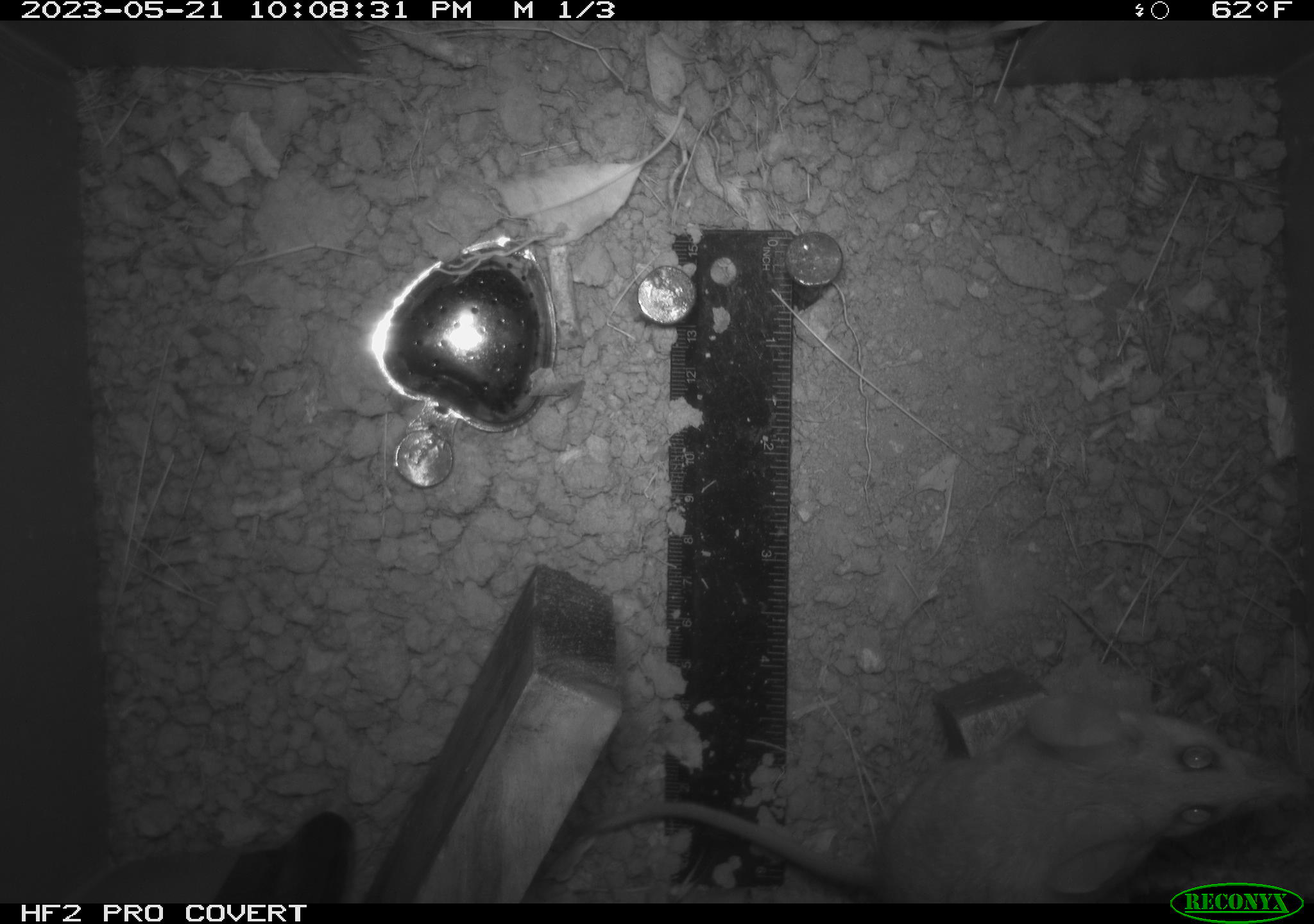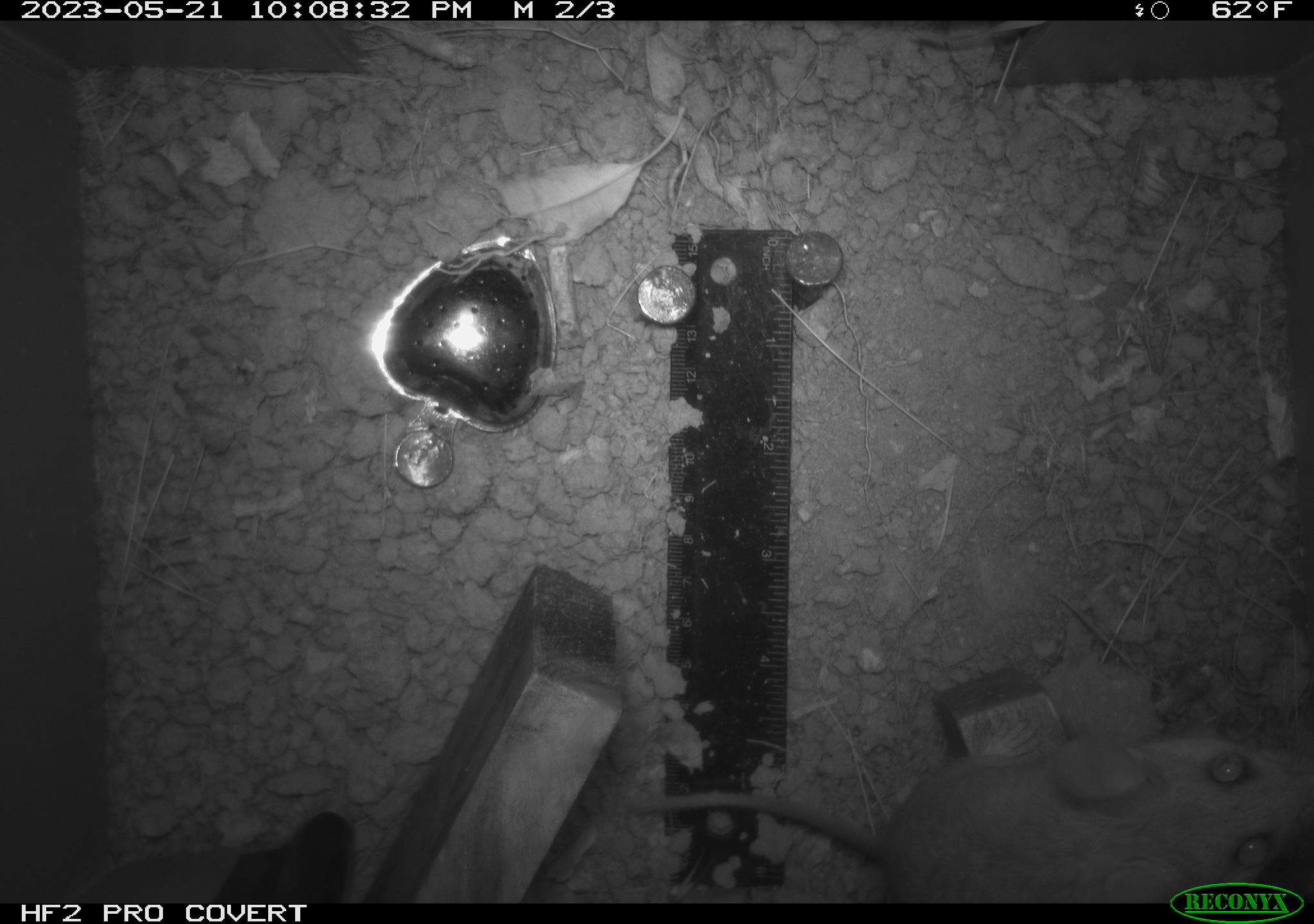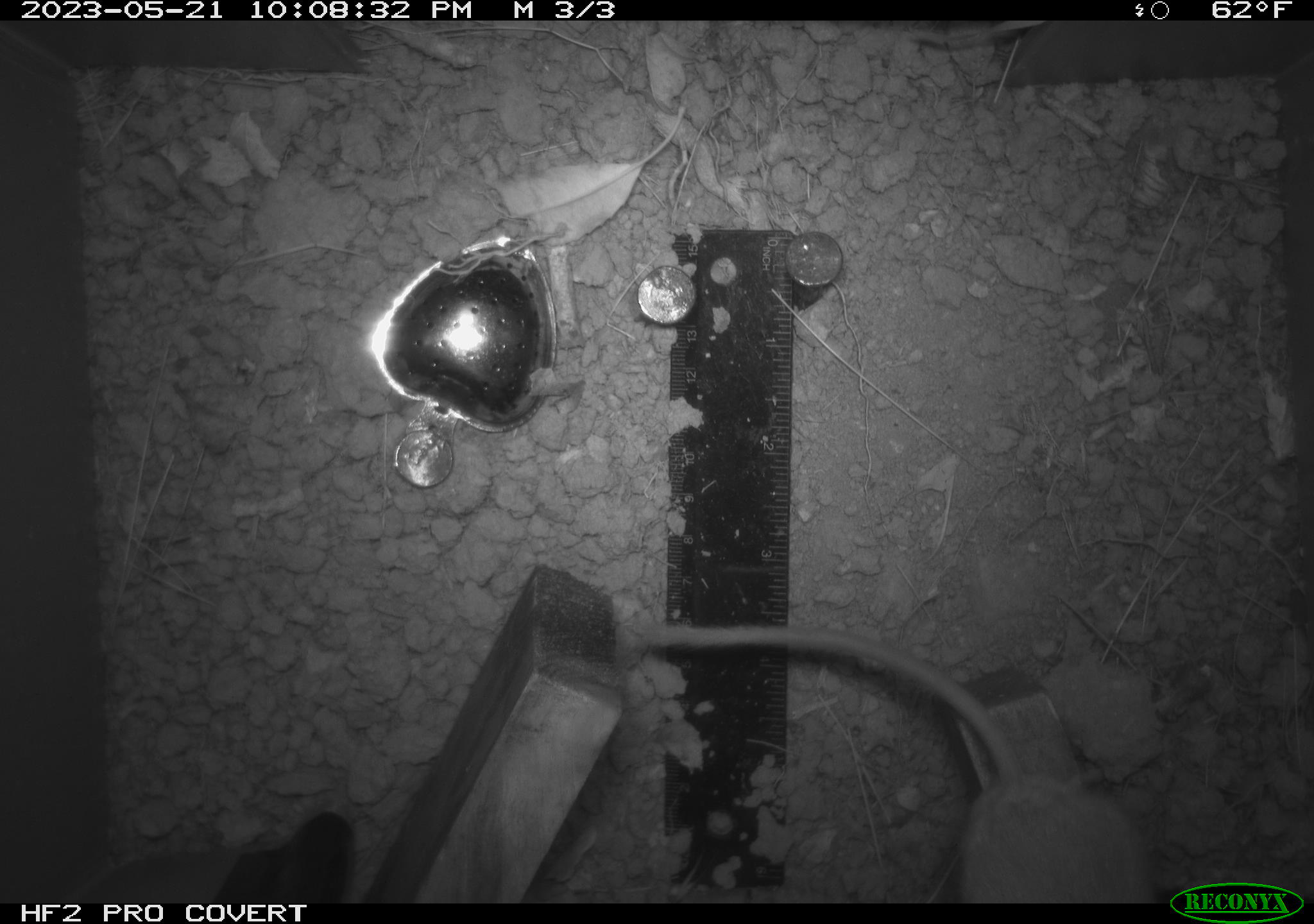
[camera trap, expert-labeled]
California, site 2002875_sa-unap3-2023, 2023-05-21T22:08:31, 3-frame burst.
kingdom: Animalia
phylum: Chordata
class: Mammalia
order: Rodentia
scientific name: Rodentia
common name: mouse species